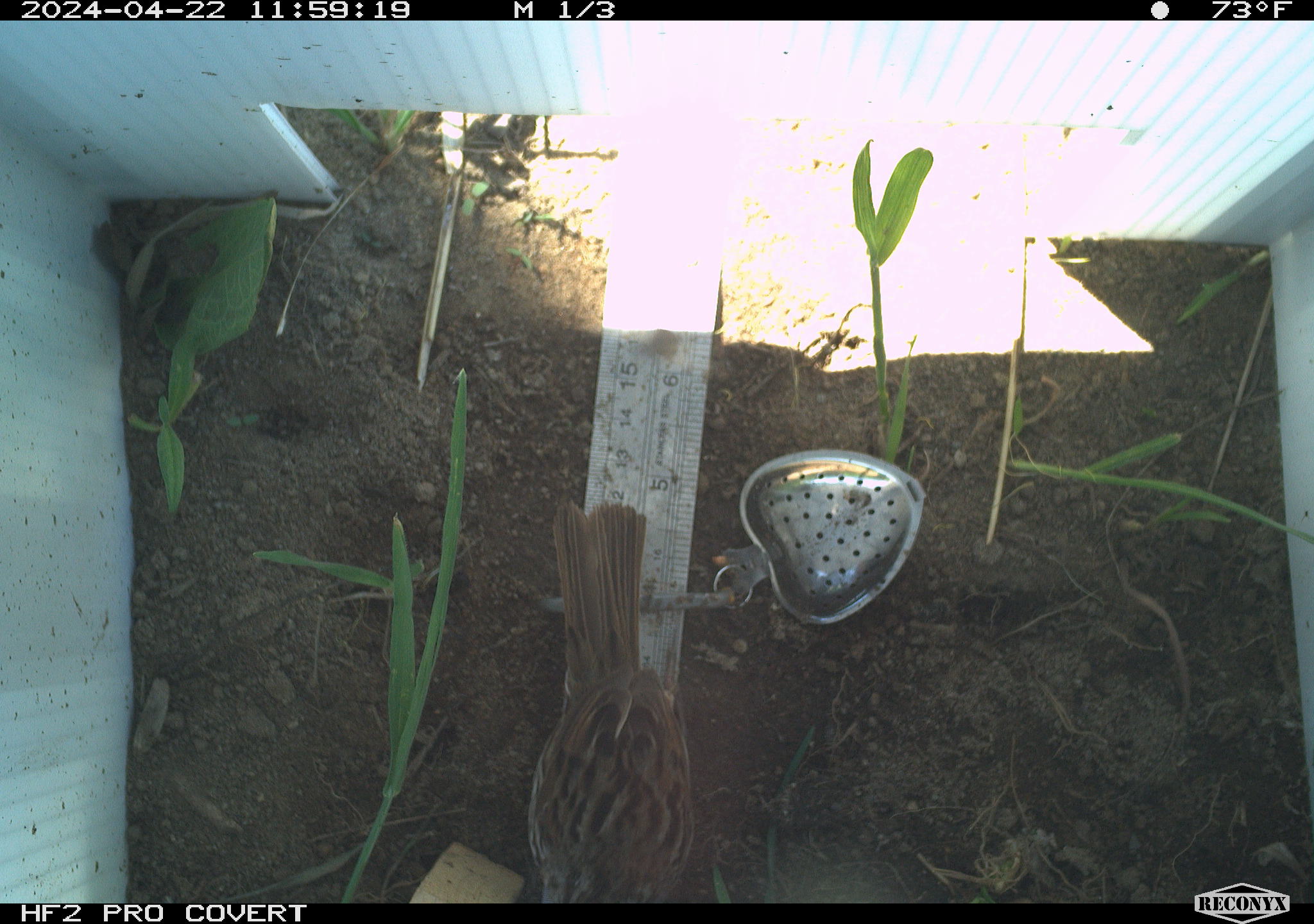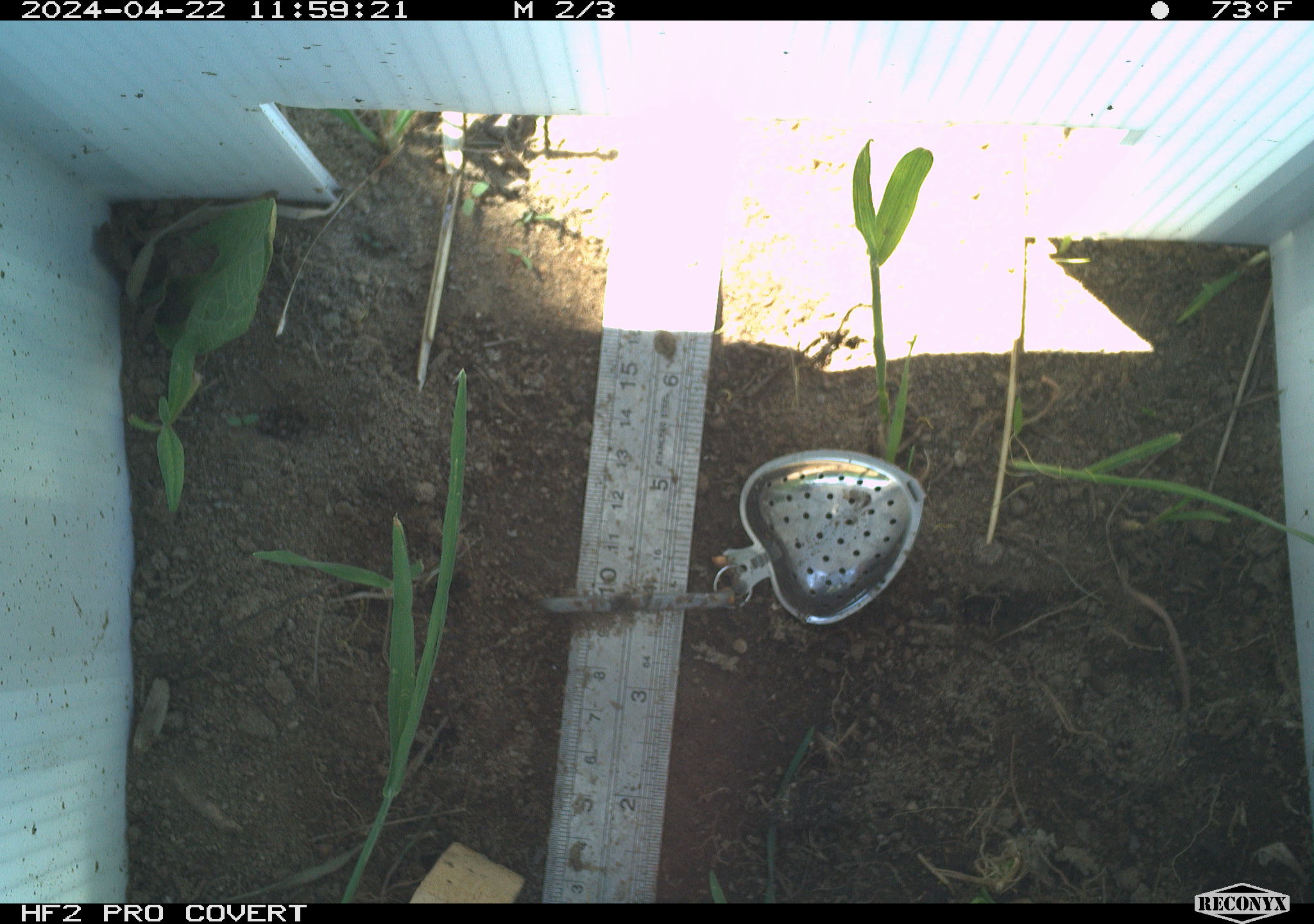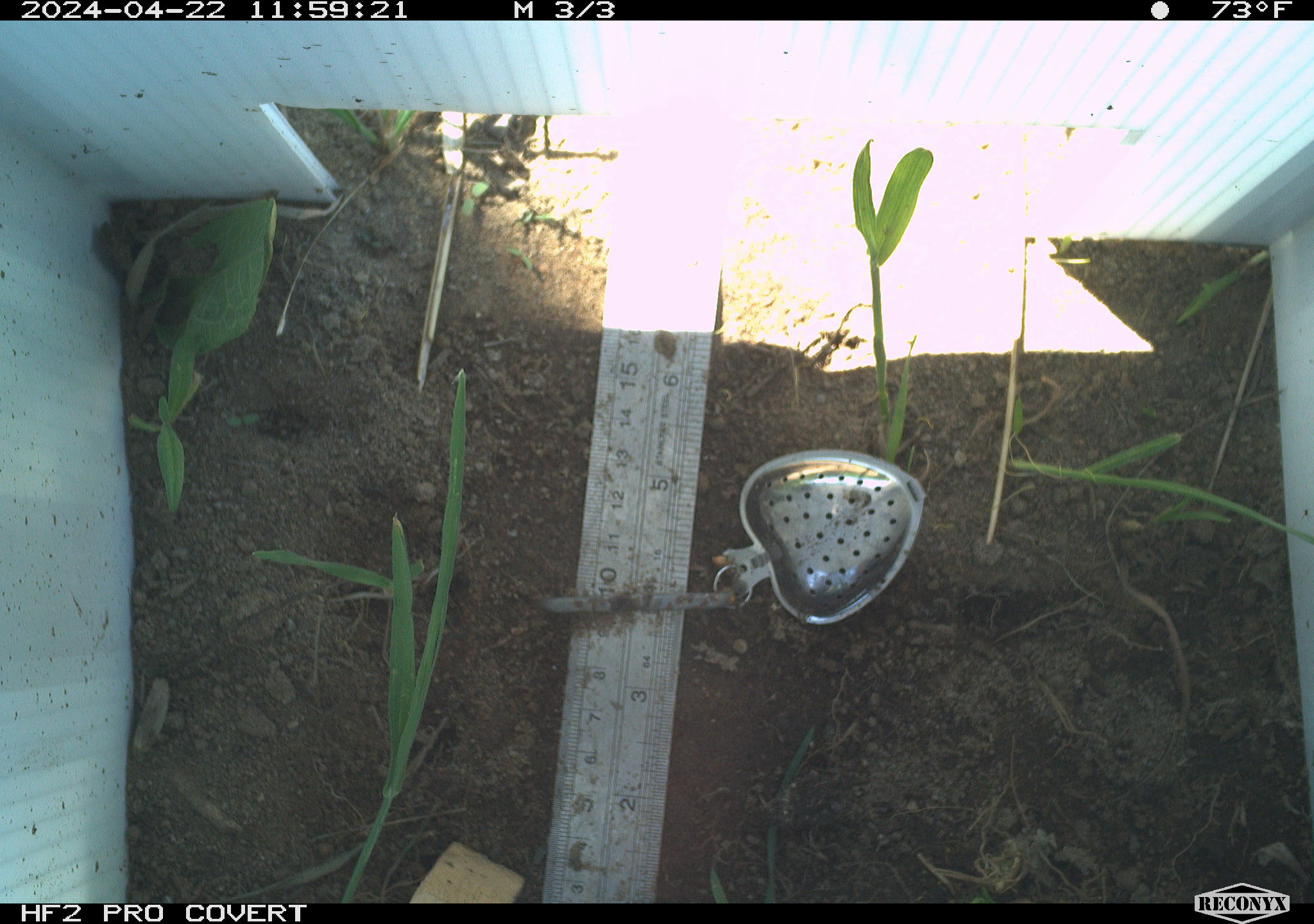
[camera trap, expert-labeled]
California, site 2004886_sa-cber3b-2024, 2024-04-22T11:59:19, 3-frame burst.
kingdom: Animalia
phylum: Chordata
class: Aves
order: Passeriformes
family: Passerellidae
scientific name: Passerellidae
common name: new world sparrows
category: passerellidae family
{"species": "passerellidae family (new world sparrows) (Passerellidae)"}